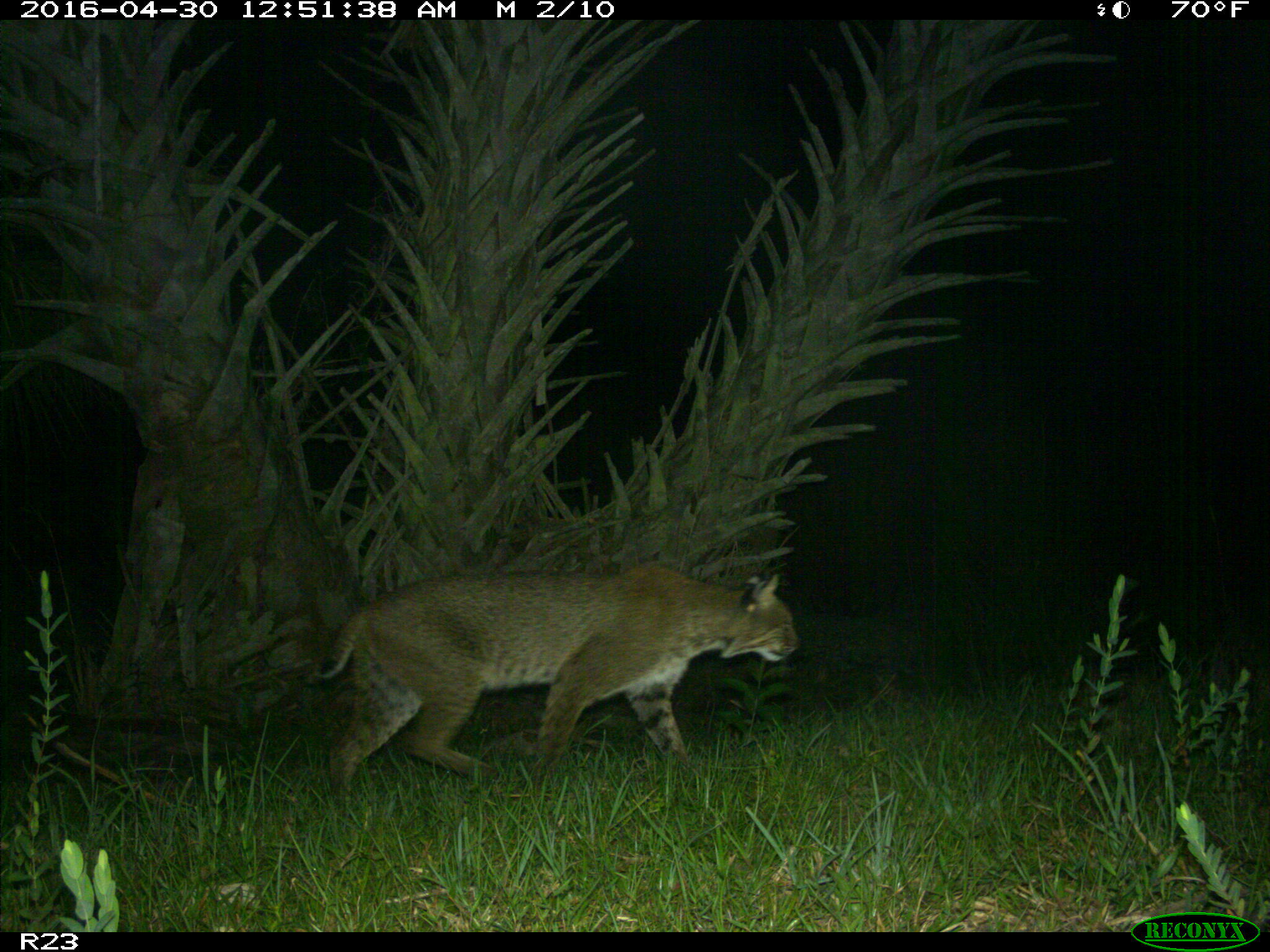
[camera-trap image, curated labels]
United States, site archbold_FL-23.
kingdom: Animalia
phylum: Chordata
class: Mammalia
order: Carnivora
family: Felidae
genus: Lynx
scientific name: Lynx rufus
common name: bobcat